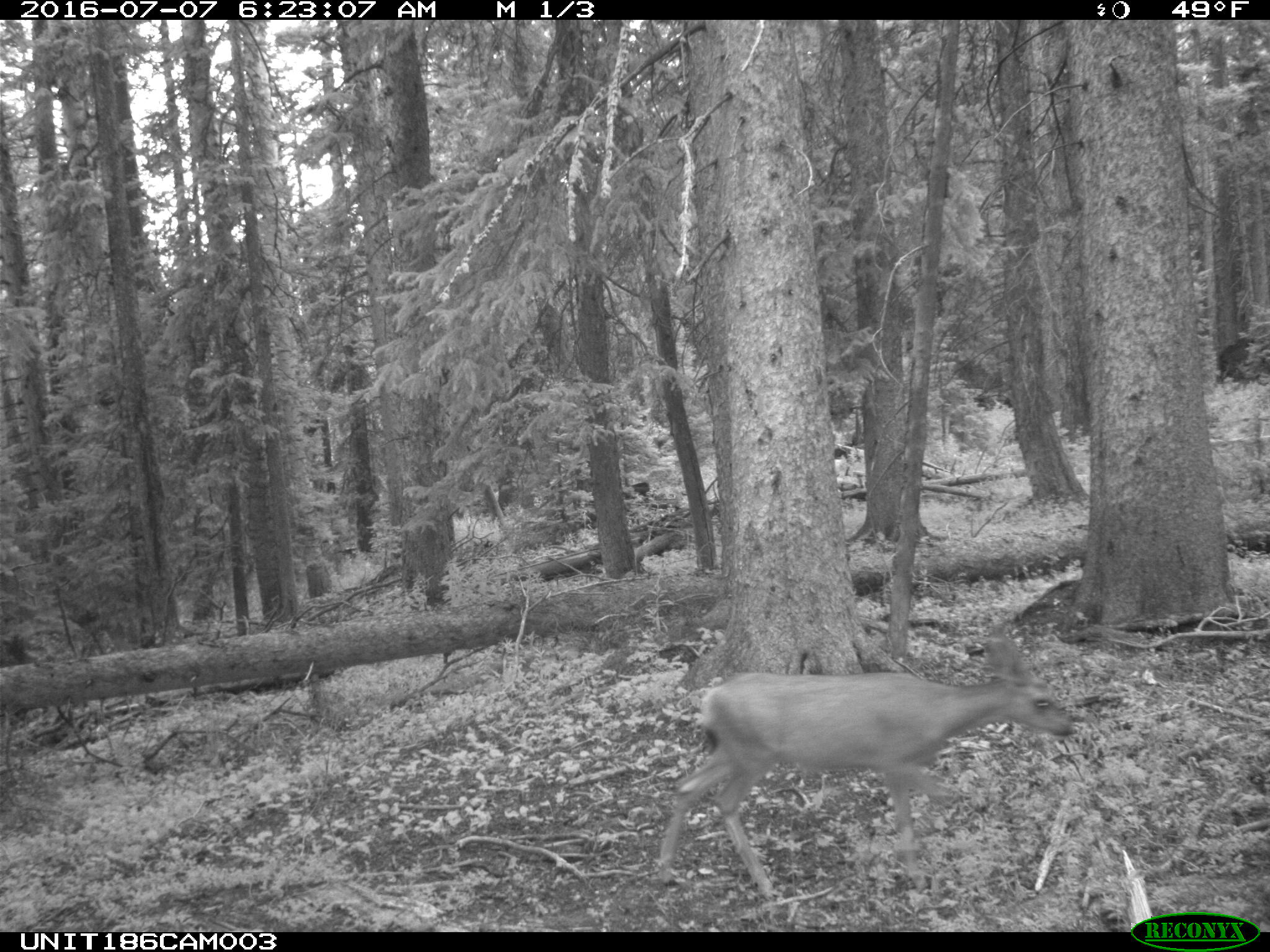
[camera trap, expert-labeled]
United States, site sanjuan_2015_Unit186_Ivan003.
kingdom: Animalia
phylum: Chordata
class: Mammalia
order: Artiodactyla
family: Cervidae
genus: Odocoileus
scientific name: Odocoileus hemionus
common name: mule deer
Odocoileus hemionus (mule deer).